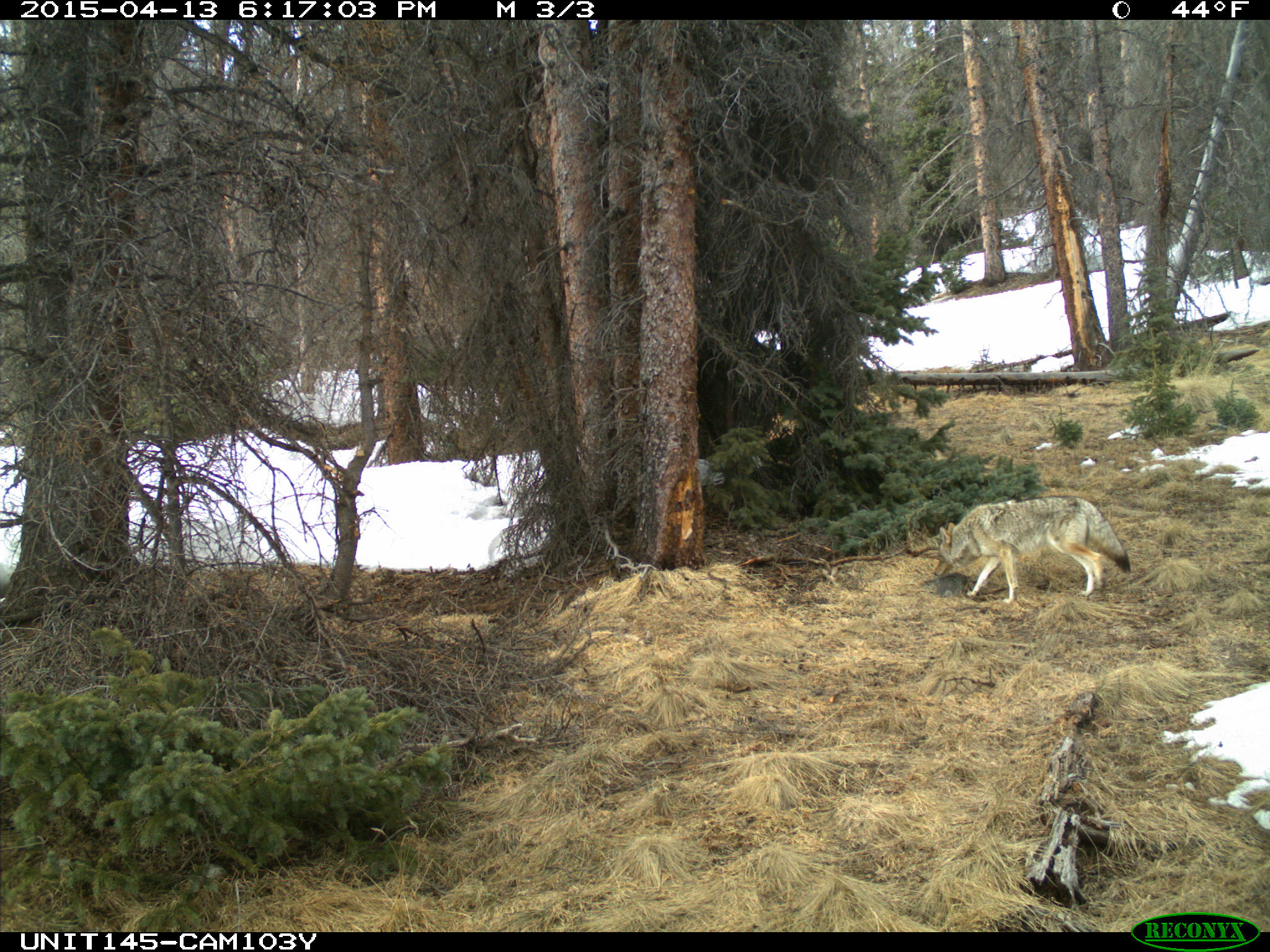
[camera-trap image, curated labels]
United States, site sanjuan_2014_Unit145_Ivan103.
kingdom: Animalia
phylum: Chordata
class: Mammalia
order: Carnivora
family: Canidae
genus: Canis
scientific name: Canis latrans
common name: coyote